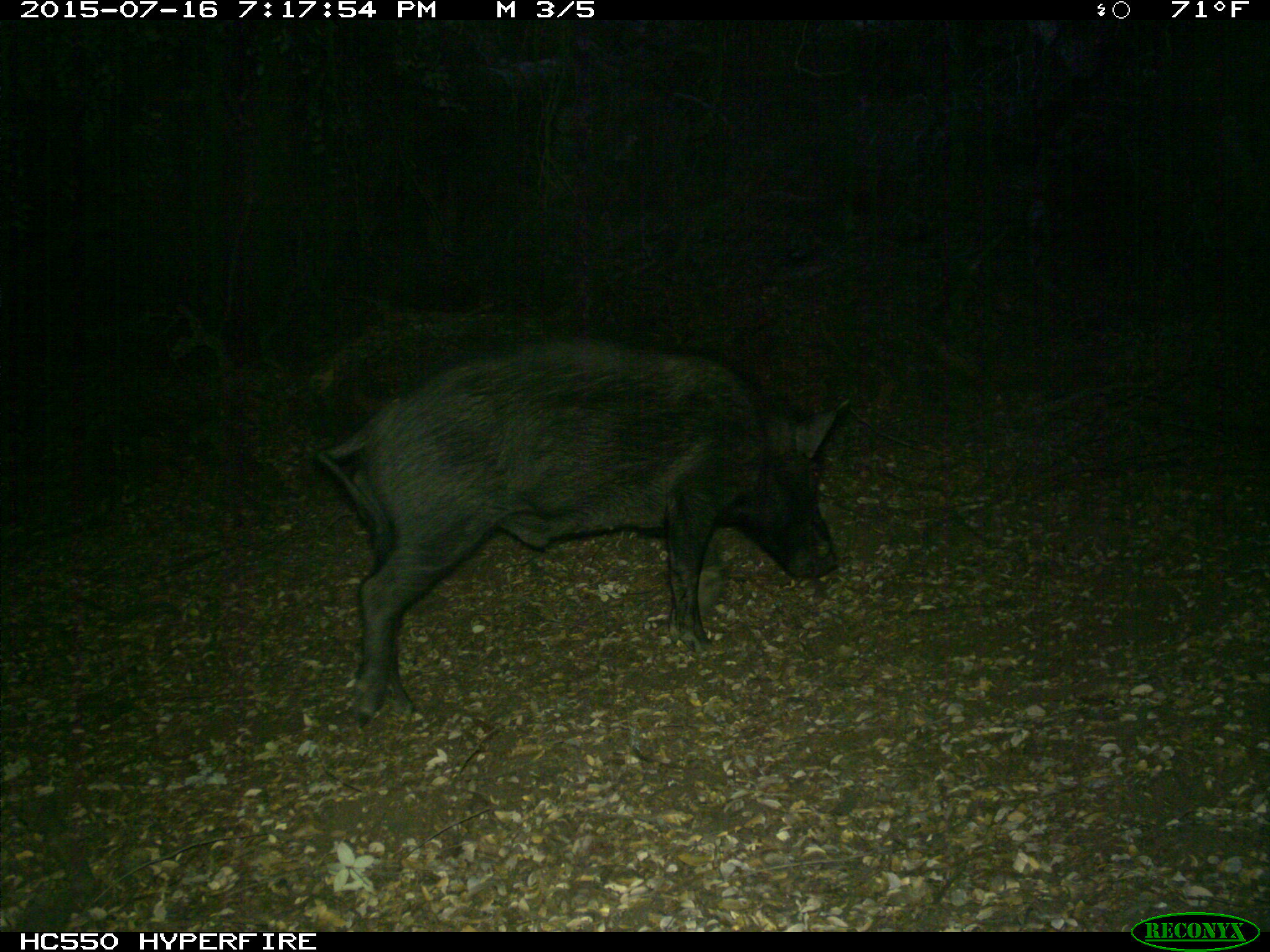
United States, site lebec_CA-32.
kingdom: Animalia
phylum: Chordata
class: Mammalia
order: Artiodactyla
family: Suidae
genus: Sus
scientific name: Sus scrofa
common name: wild boar